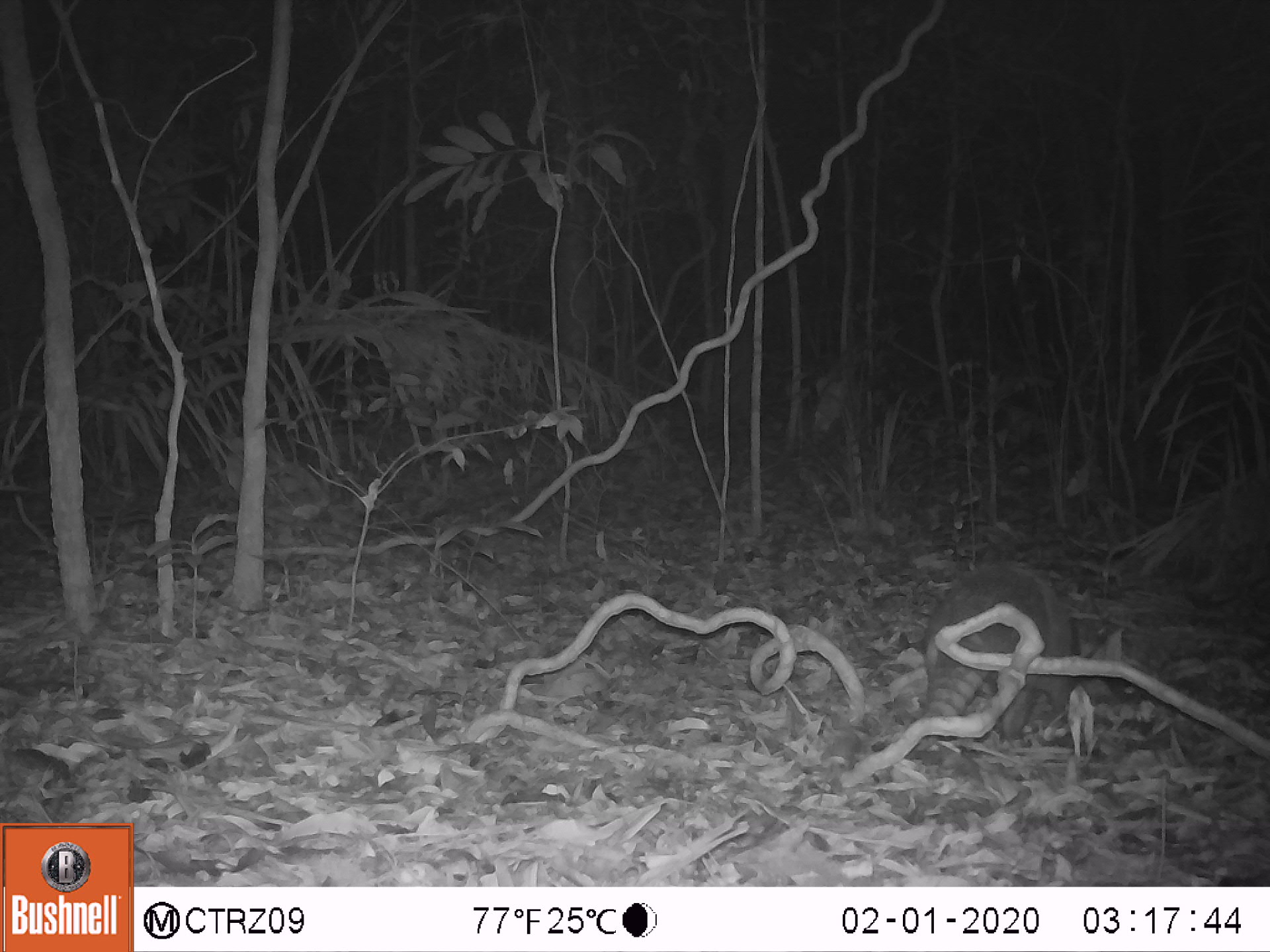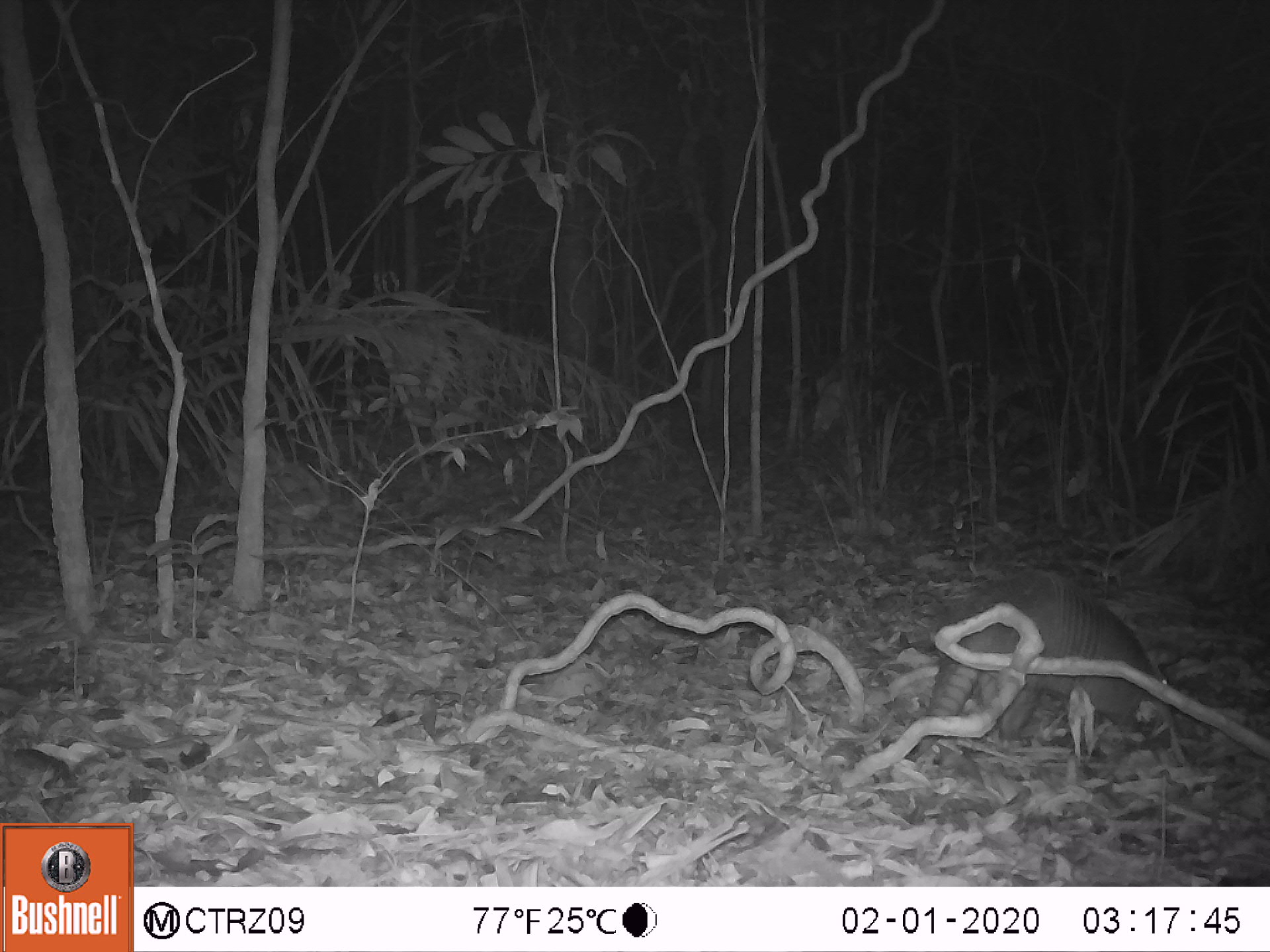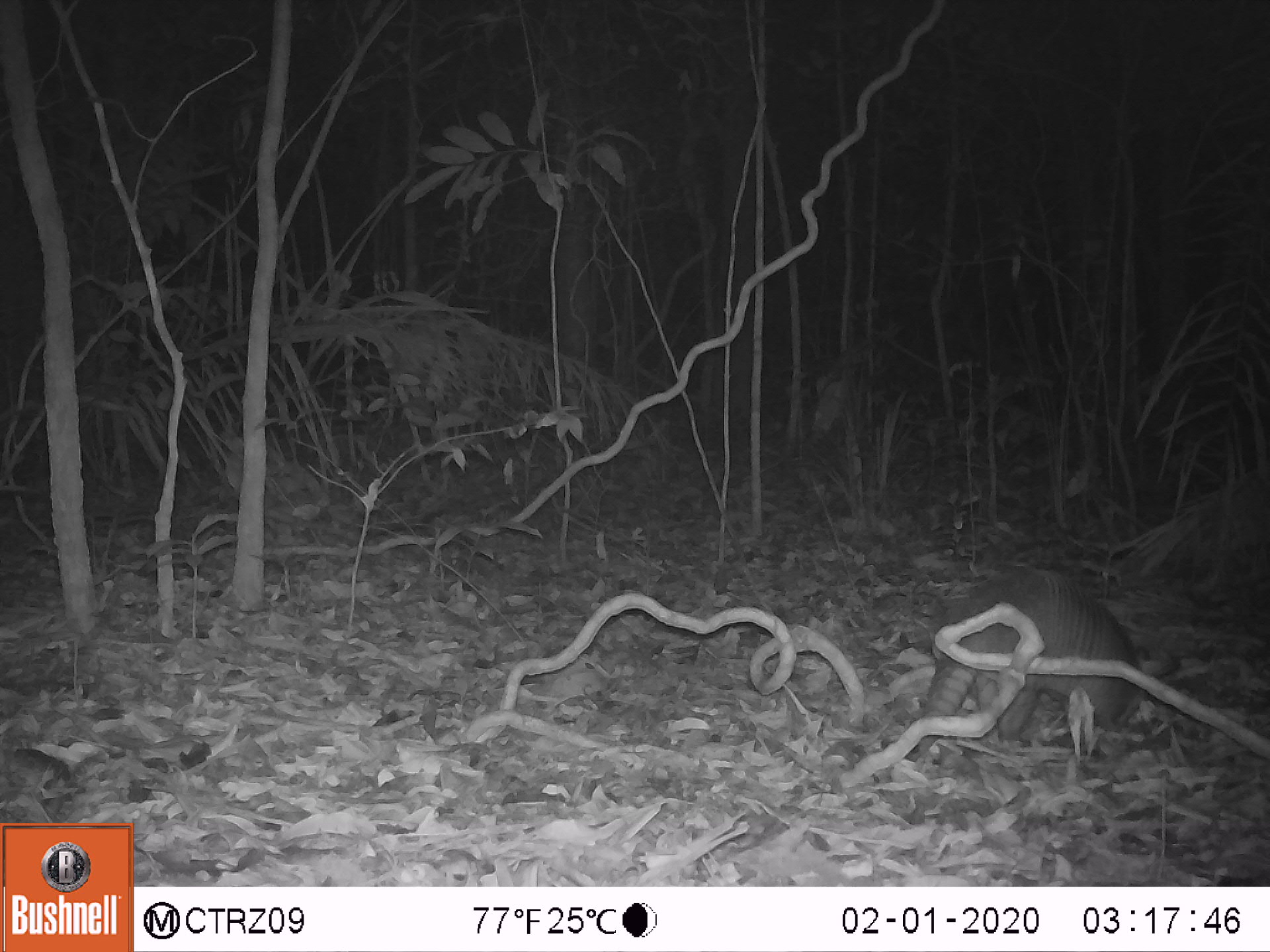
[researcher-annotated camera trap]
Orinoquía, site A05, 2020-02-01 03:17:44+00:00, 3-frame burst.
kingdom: Animalia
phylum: Chordata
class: Mammalia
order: Cingulata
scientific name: Cingulata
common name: armadillo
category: unknown armadillo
Unknown armadillo (armadillo) (Cingulata).